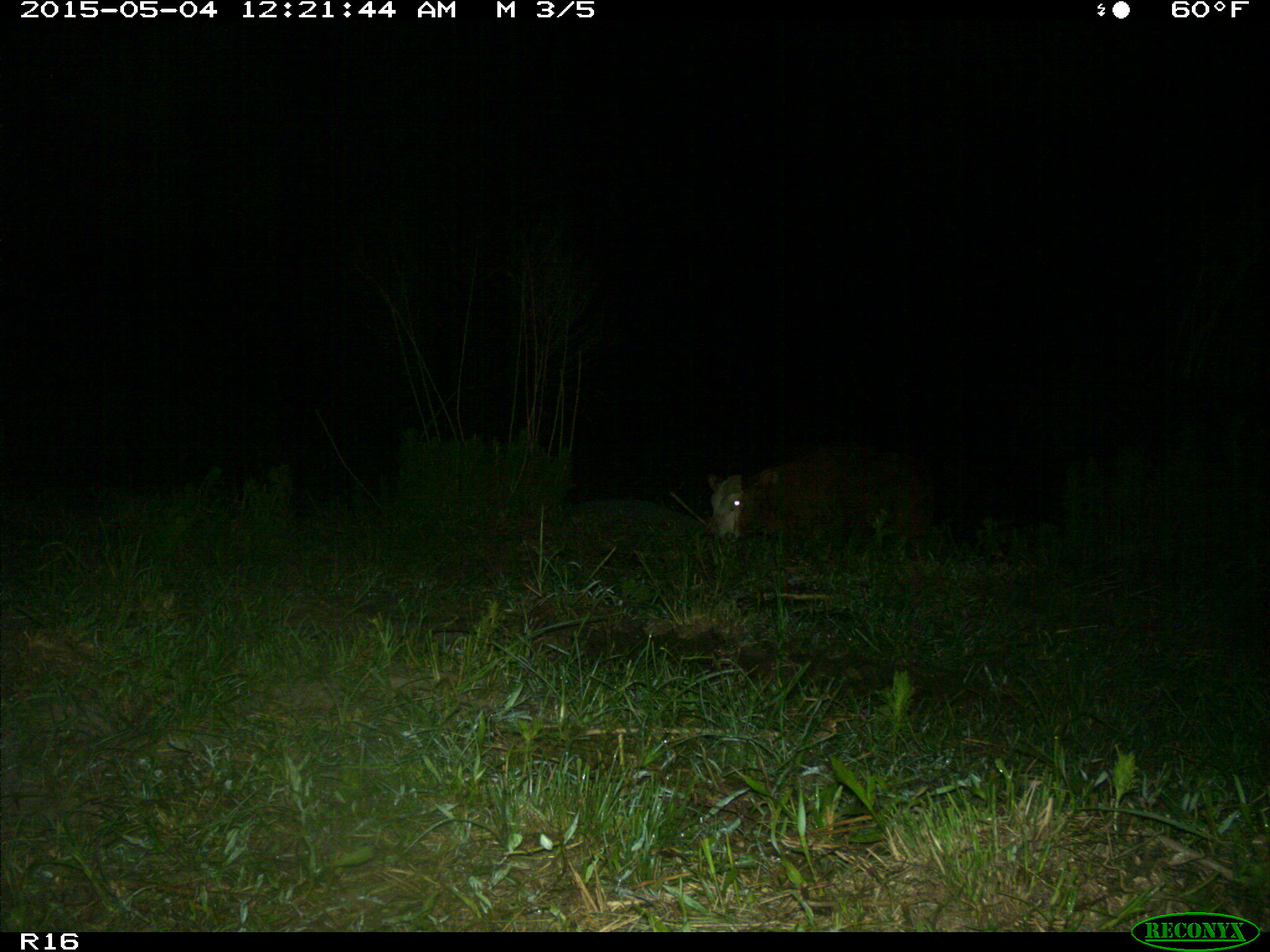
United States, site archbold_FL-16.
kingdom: Animalia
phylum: Chordata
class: Mammalia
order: Artiodactyla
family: Bovidae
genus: Bos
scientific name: Bos taurus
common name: domestic cow